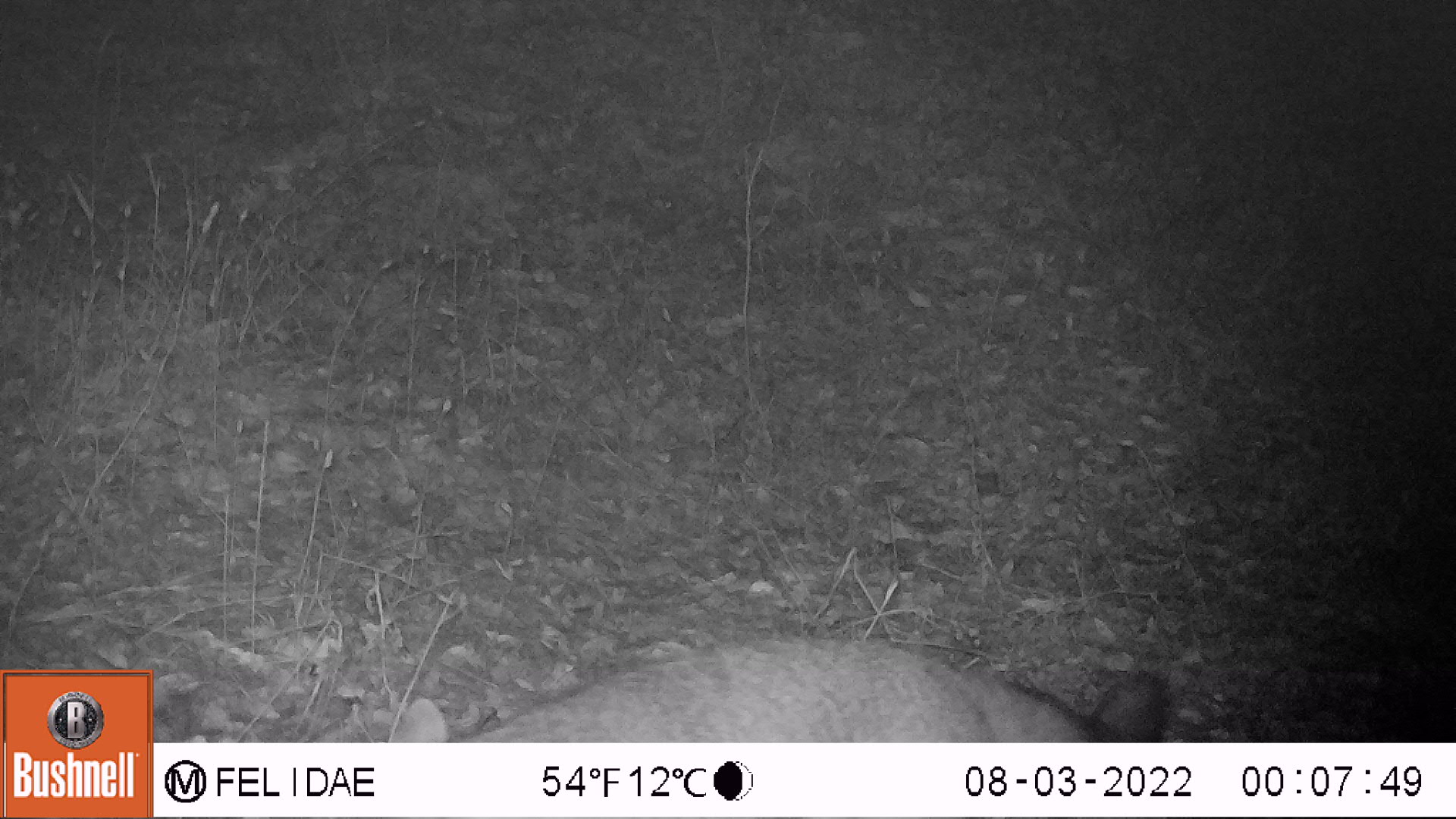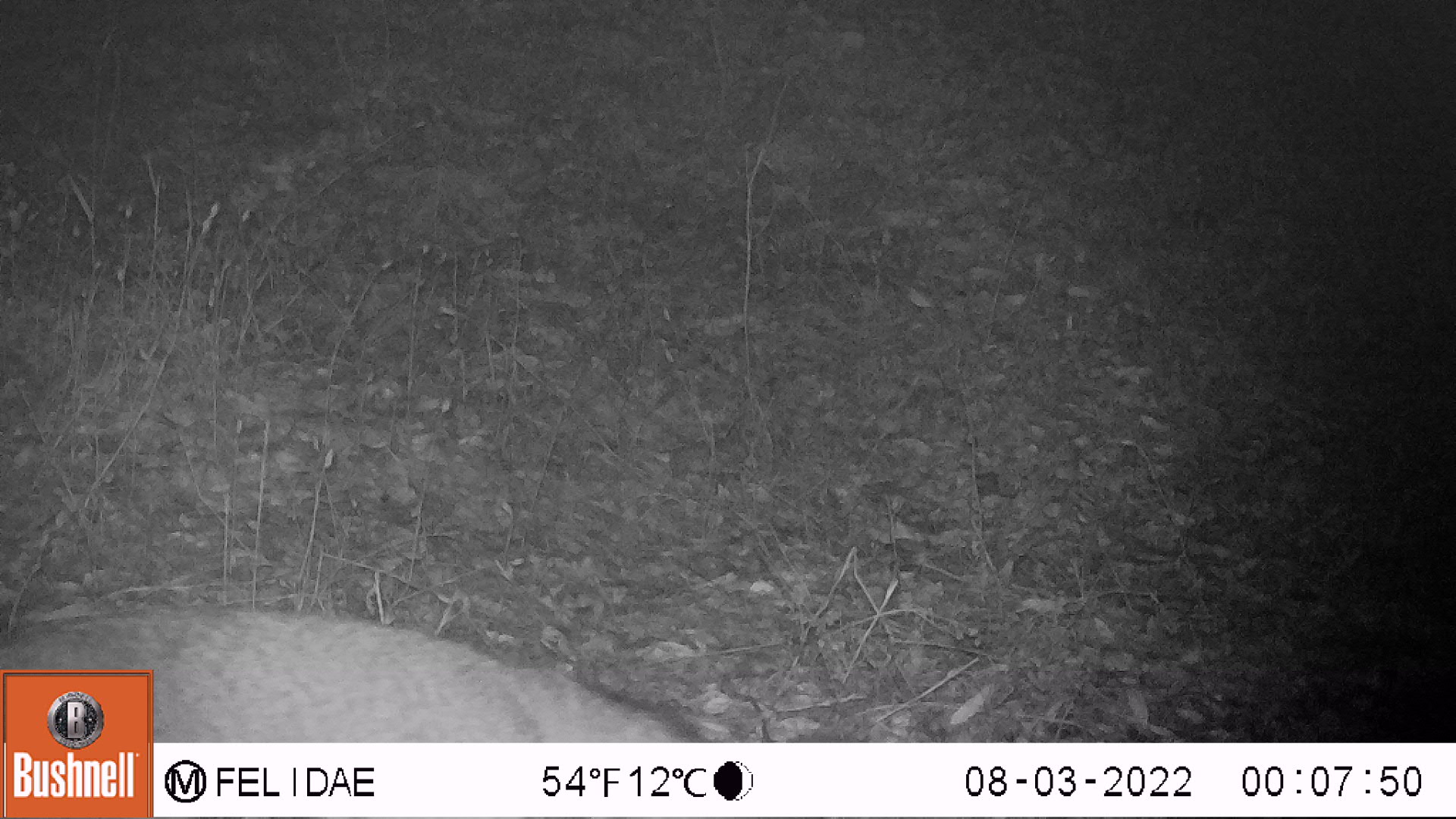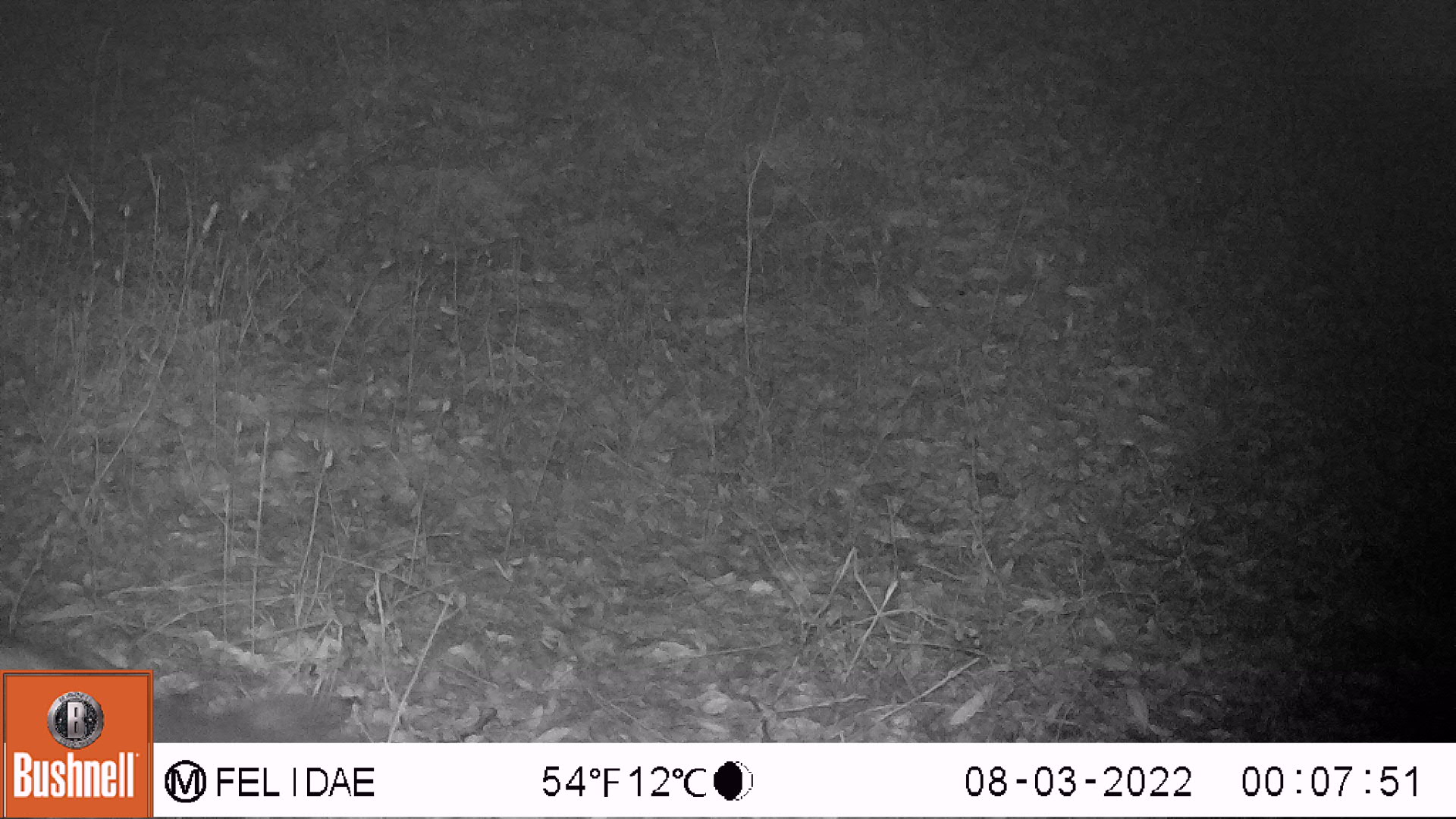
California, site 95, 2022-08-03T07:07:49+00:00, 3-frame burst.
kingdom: Animalia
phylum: Chordata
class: Mammalia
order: Carnivora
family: Canidae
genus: Urocyon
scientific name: Urocyon cinereoargenteus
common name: gray fox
Gray fox (Urocyon cinereoargenteus).